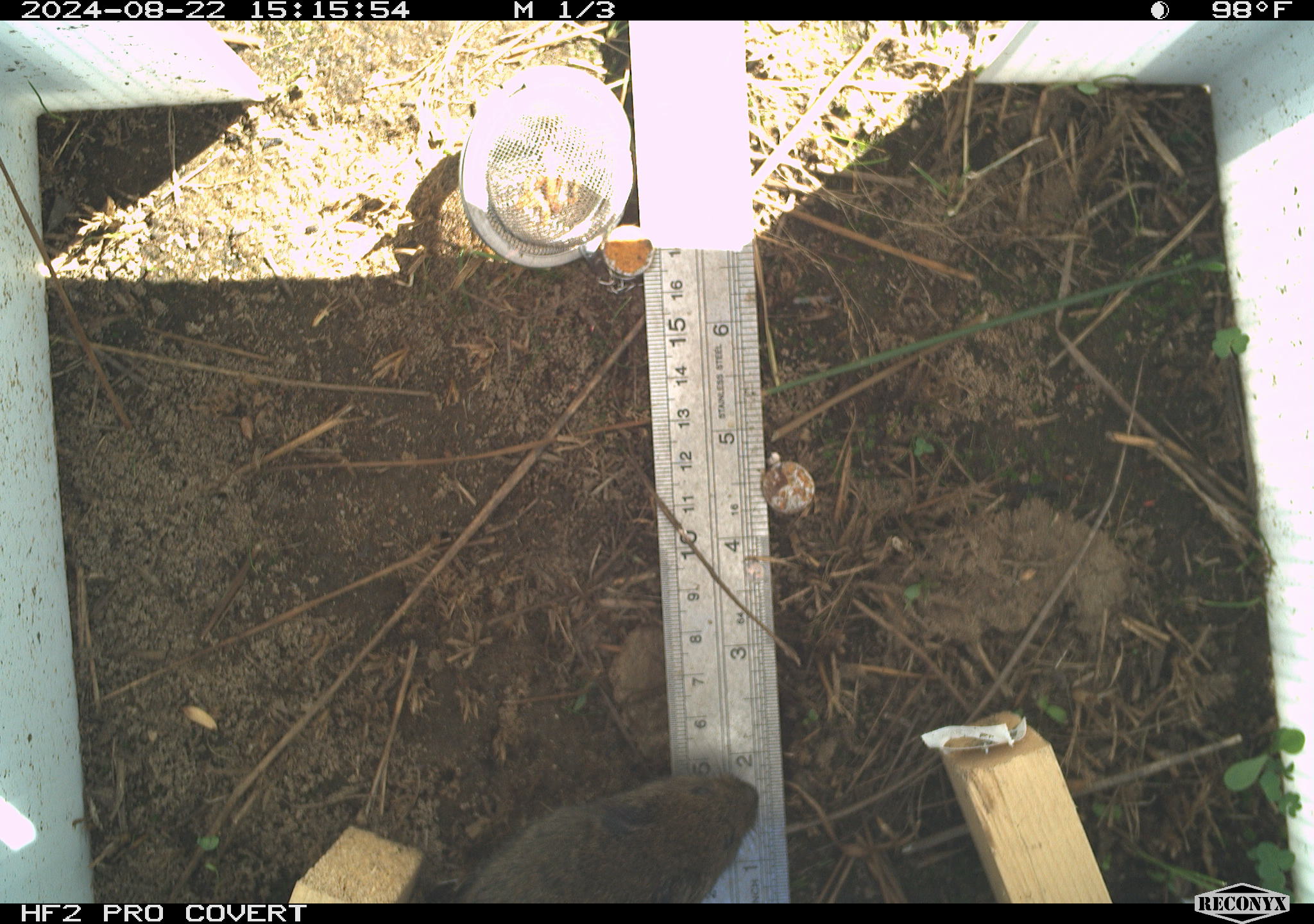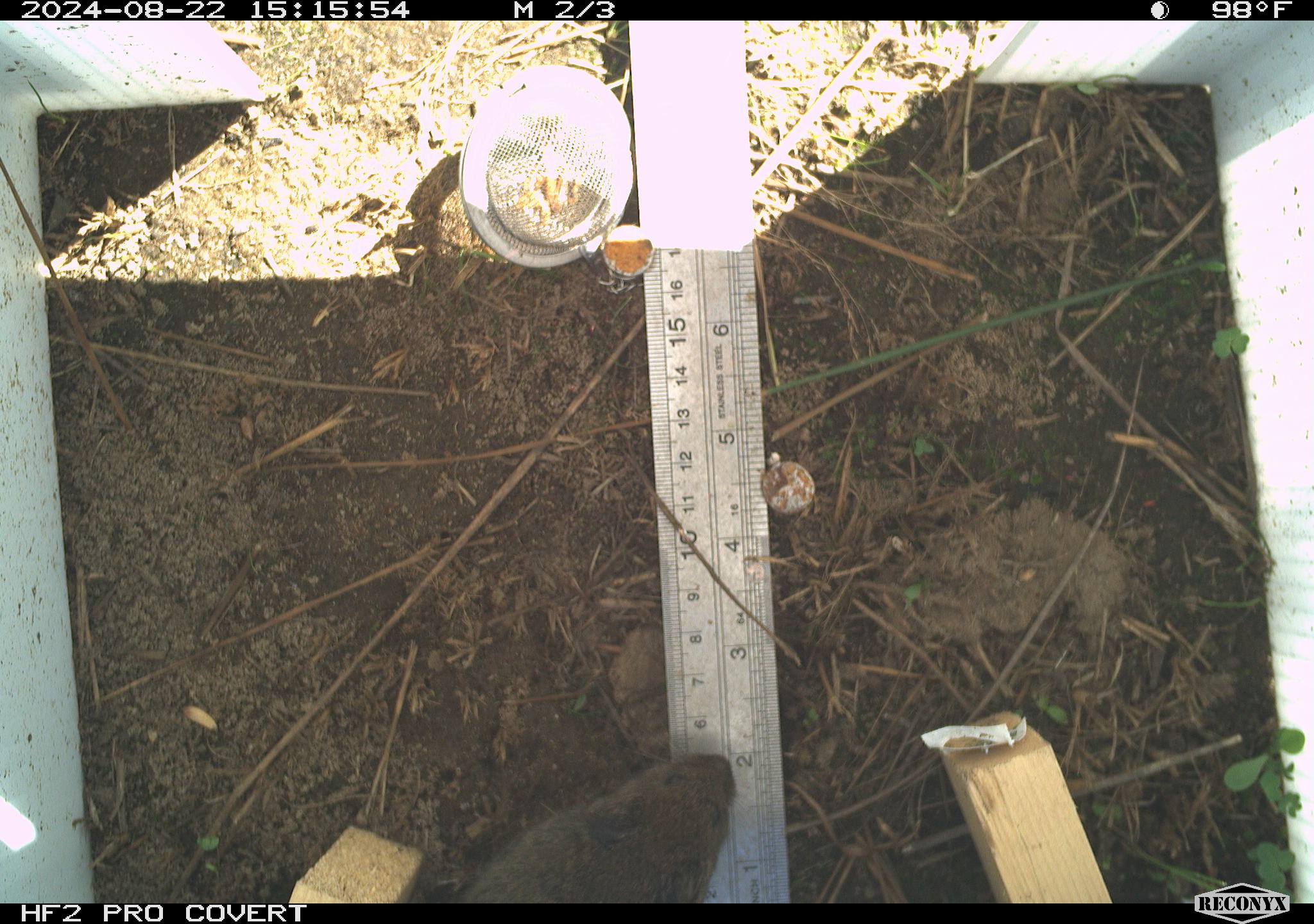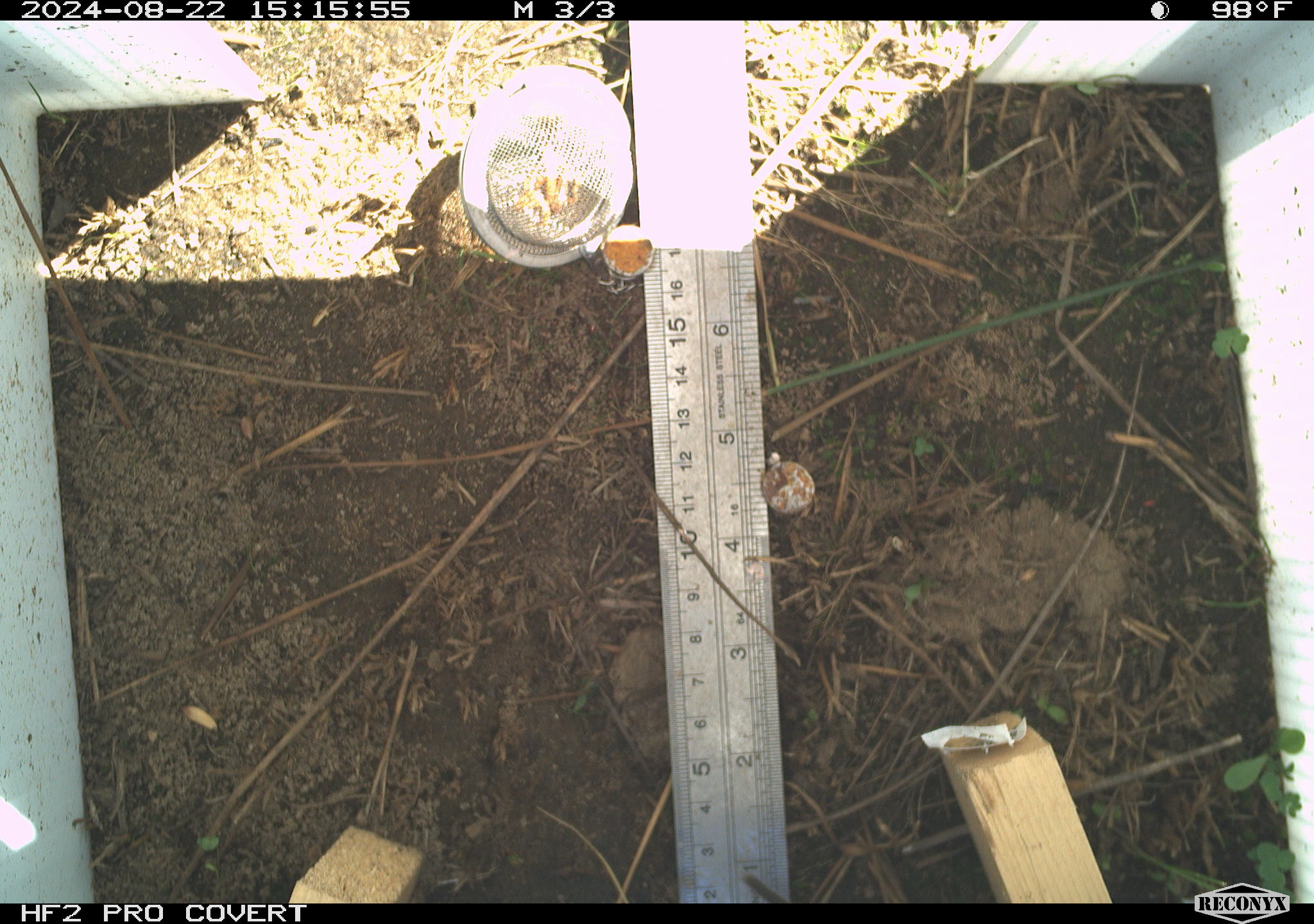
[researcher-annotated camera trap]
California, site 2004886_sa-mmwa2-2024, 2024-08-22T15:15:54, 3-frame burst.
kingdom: Animalia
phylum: Chordata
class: Mammalia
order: Rodentia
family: Cricetidae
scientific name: Arvicolinae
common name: voles, lemmings, and muskrats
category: arvicolinae subfamily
Arvicolinae subfamily (voles, lemmings, and muskrats) (Arvicolinae).